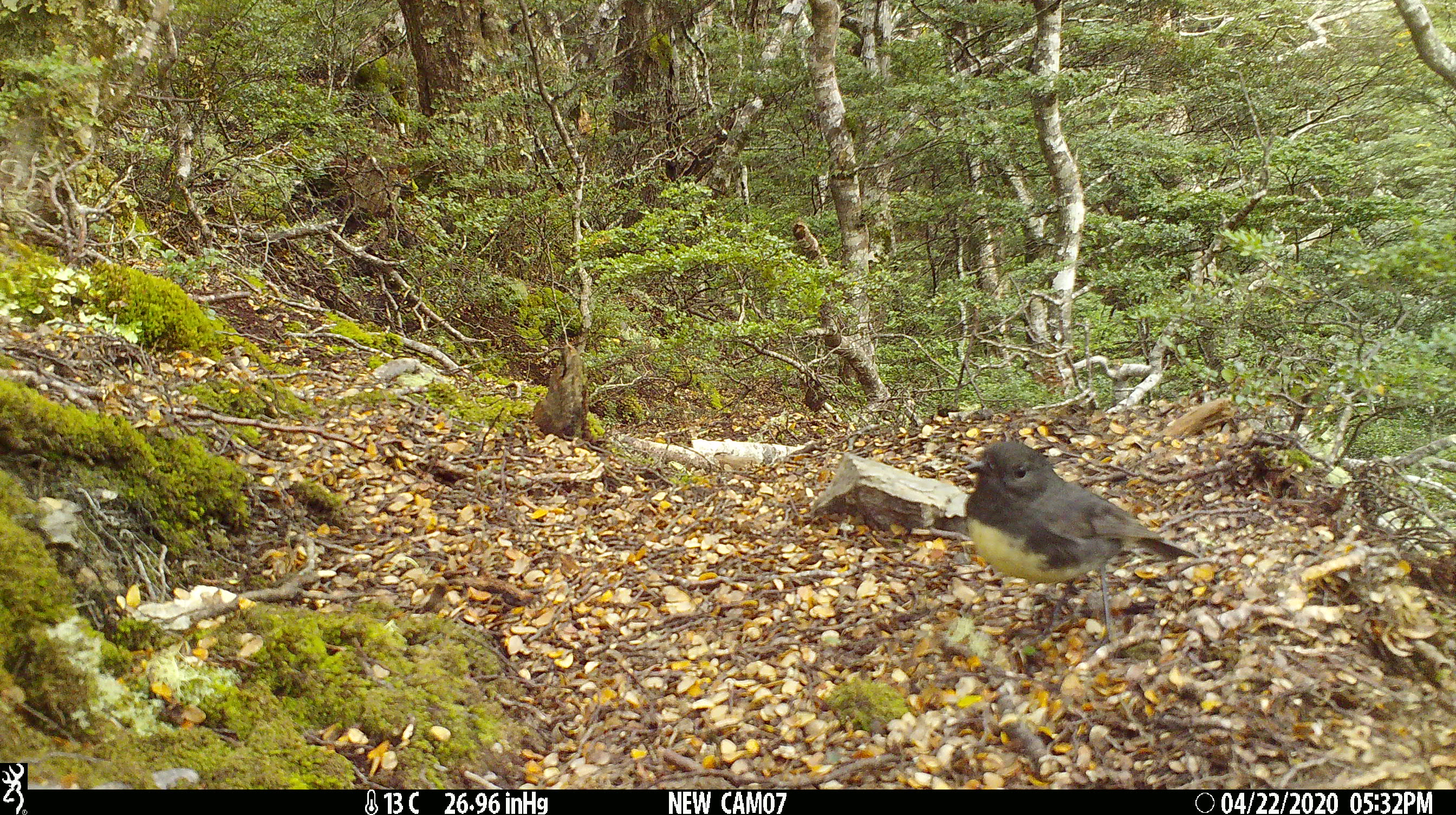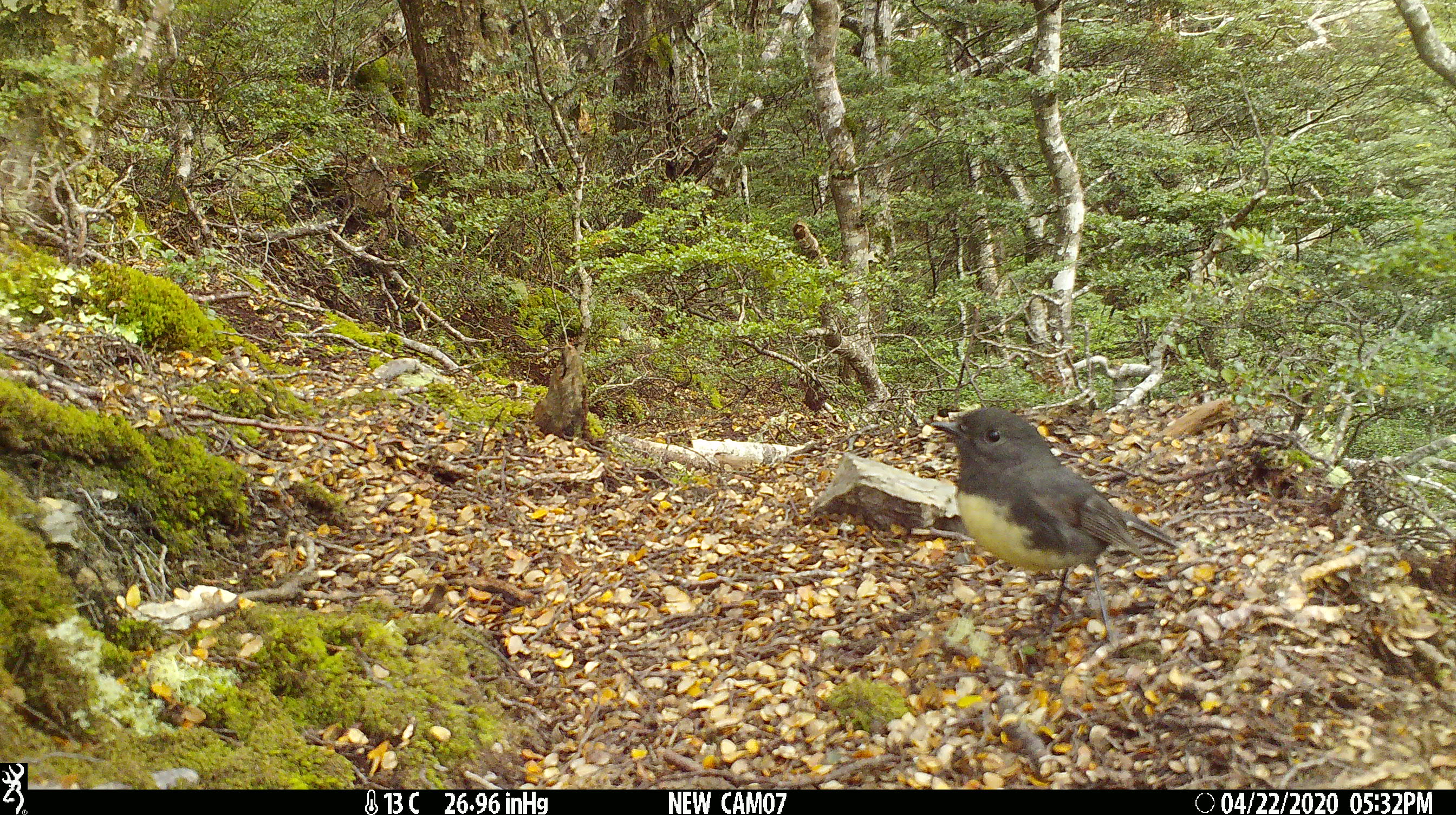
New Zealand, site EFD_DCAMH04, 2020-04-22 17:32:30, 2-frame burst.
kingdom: Animalia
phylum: Chordata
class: Aves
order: Passeriformes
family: Petroicidae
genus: Petroica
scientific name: Petroica australis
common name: new zealand robin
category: robin